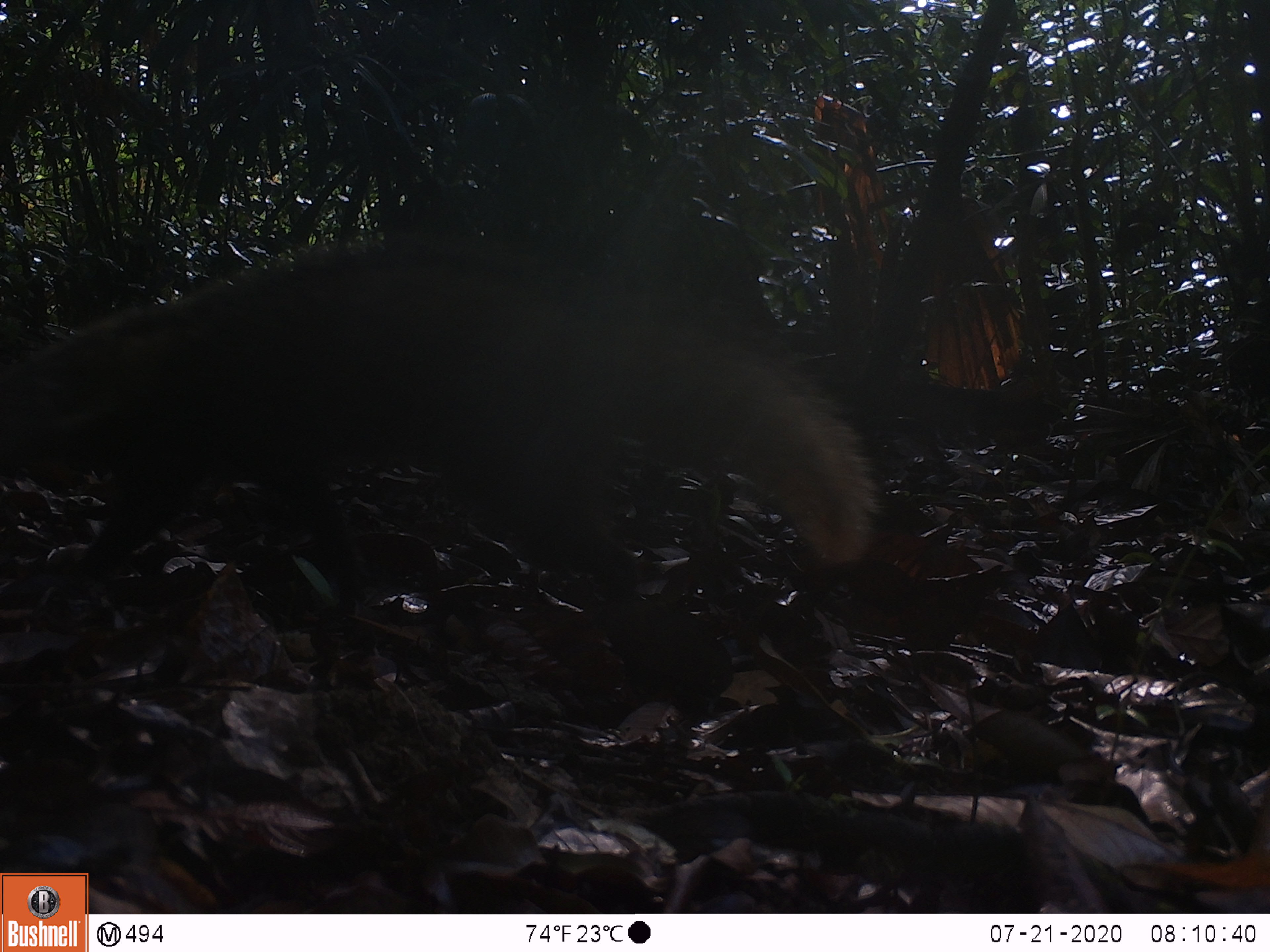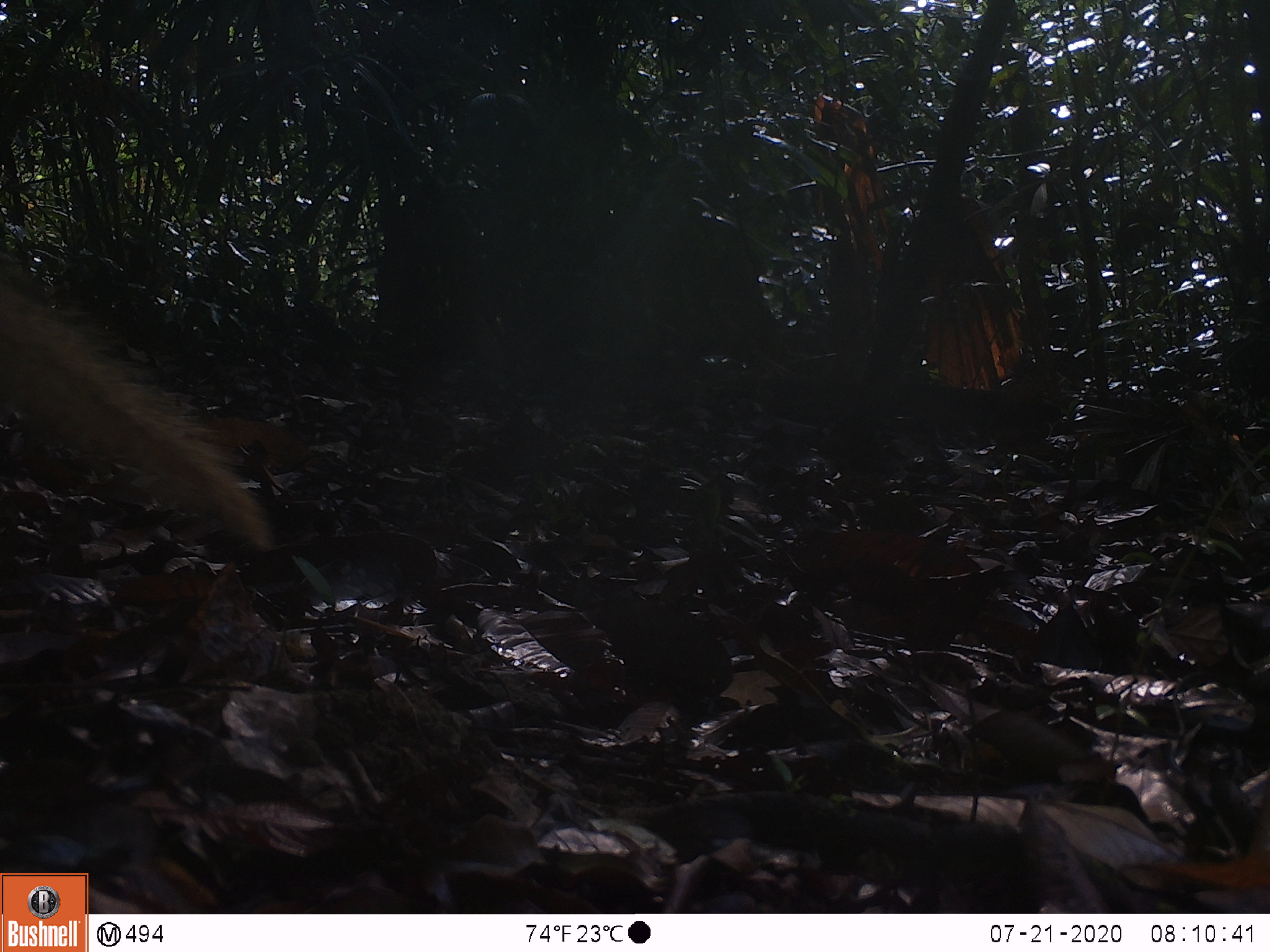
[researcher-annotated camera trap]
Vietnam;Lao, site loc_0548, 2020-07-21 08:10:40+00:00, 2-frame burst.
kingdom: Animalia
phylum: Chordata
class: Mammalia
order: Carnivora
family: Herpestidae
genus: Urva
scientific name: Urva urva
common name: crab-eating mongoose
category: crab eating mongoose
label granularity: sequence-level